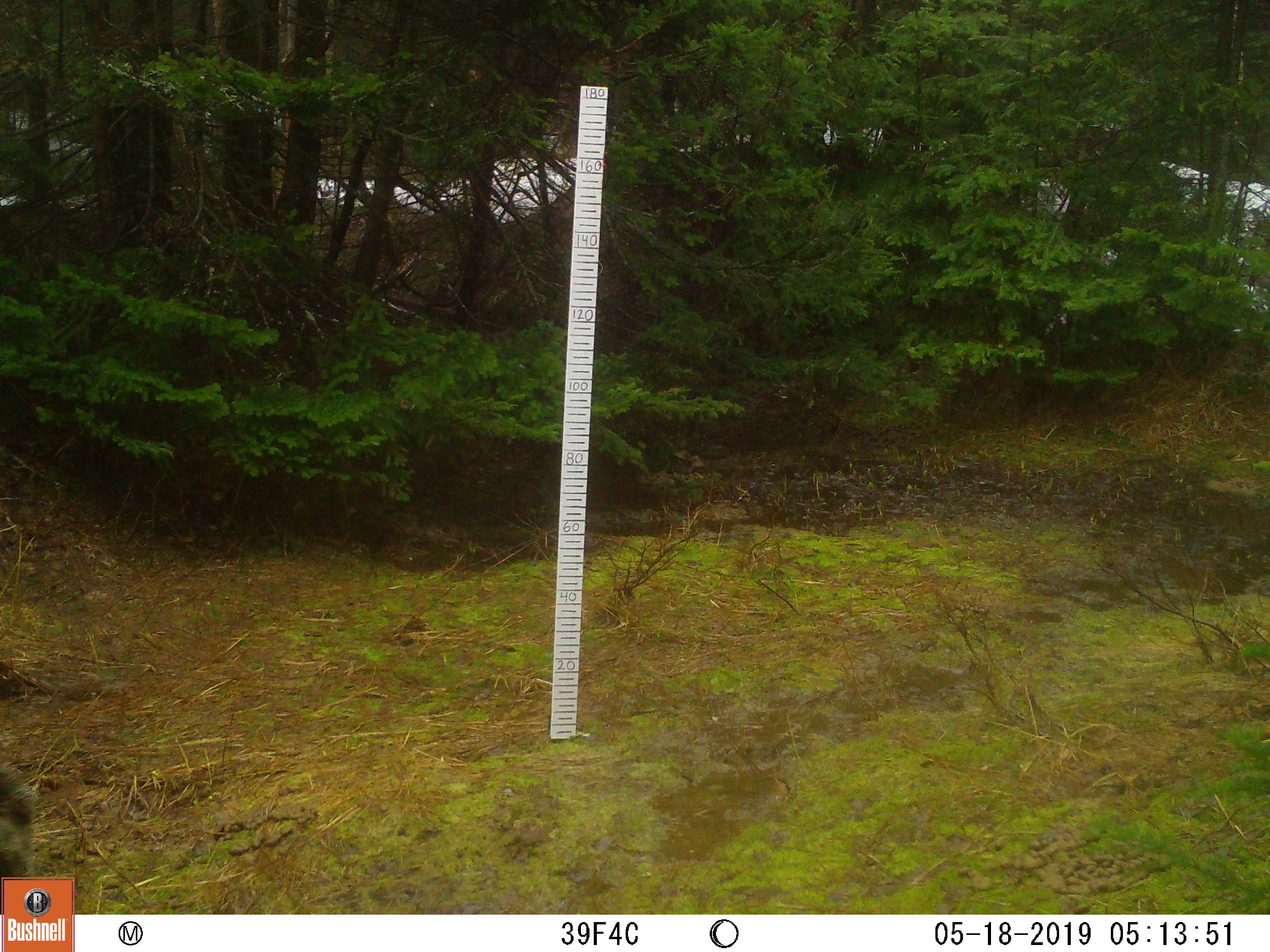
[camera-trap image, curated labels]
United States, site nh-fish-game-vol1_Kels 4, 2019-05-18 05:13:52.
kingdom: Animalia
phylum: Chordata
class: Mammalia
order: Artiodactyla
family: Cervidae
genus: Alces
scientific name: Alces alces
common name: moose